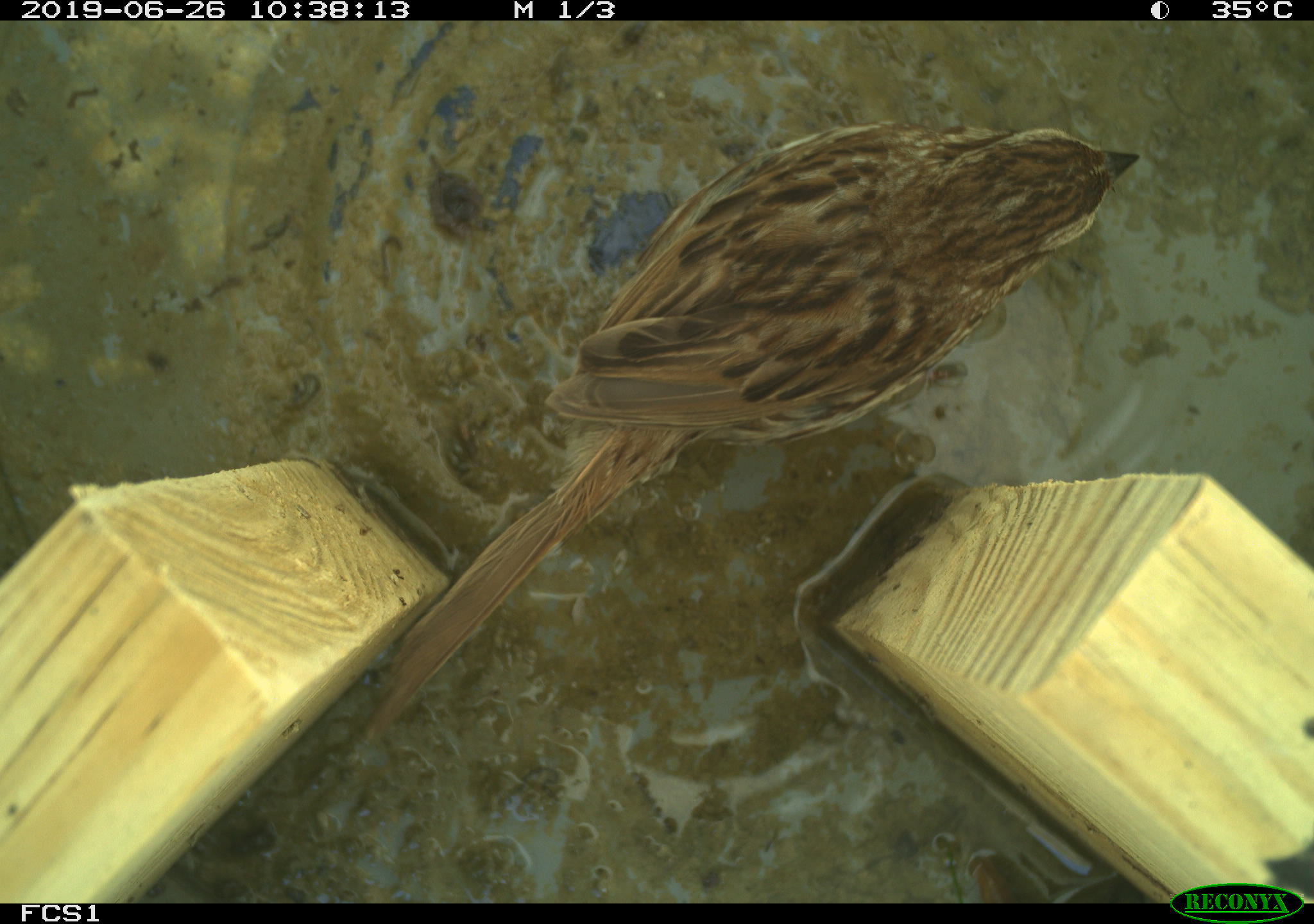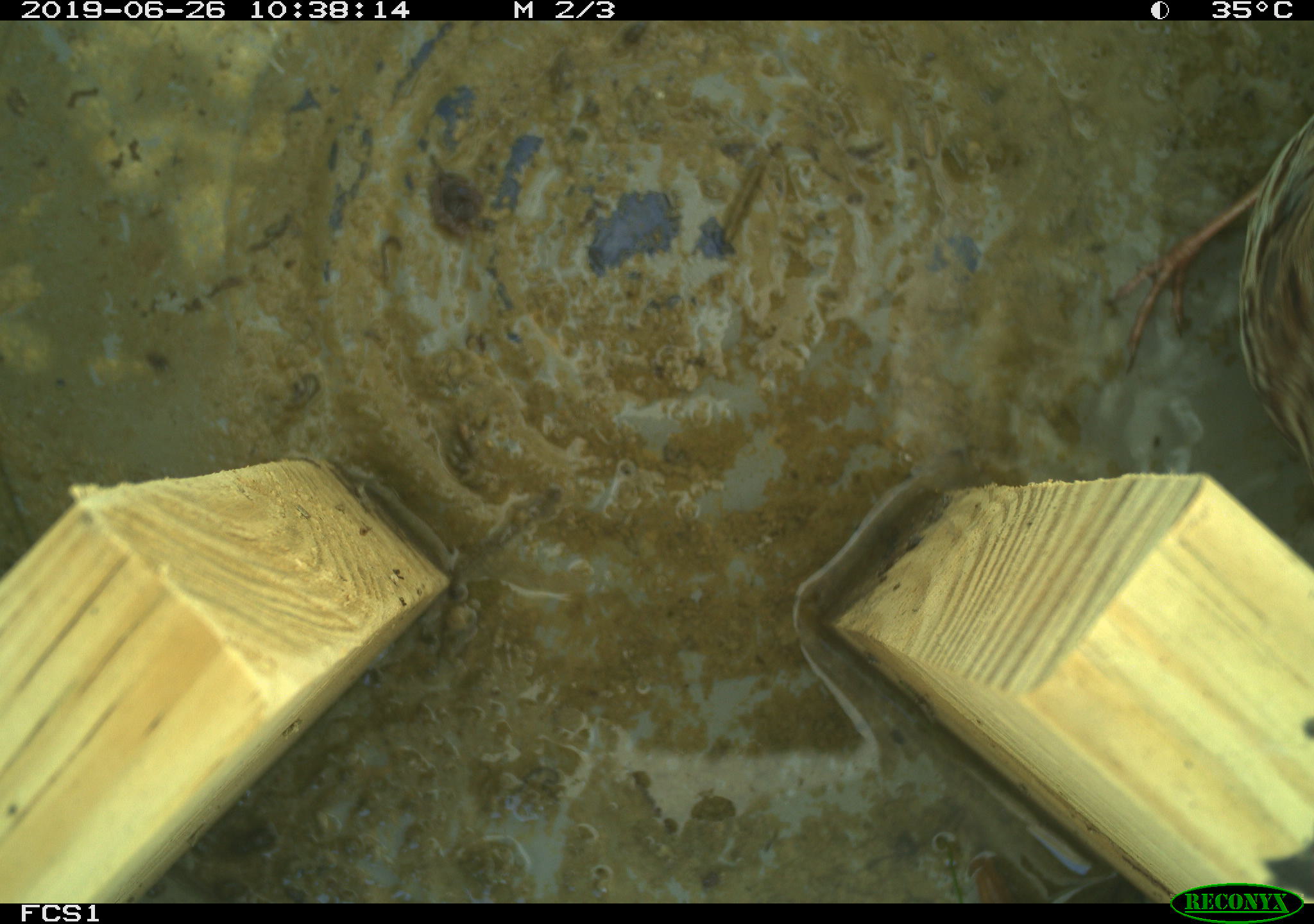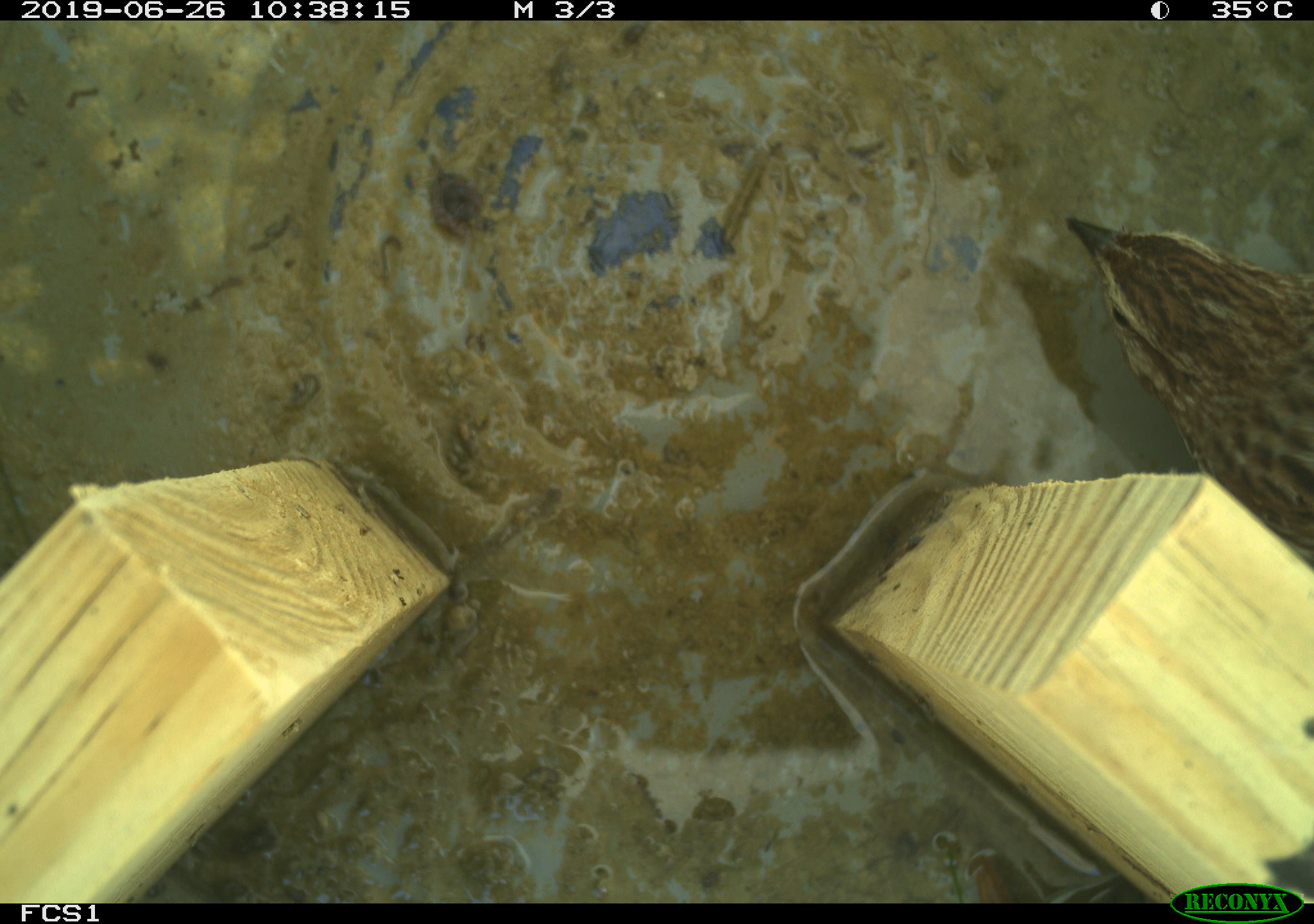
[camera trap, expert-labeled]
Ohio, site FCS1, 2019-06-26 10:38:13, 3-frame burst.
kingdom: Animalia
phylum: Chordata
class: Aves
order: Passeriformes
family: Passerellidae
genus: Melospiza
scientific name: Melospiza melodia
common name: song sparrow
Song sparrow (Melospiza melodia).